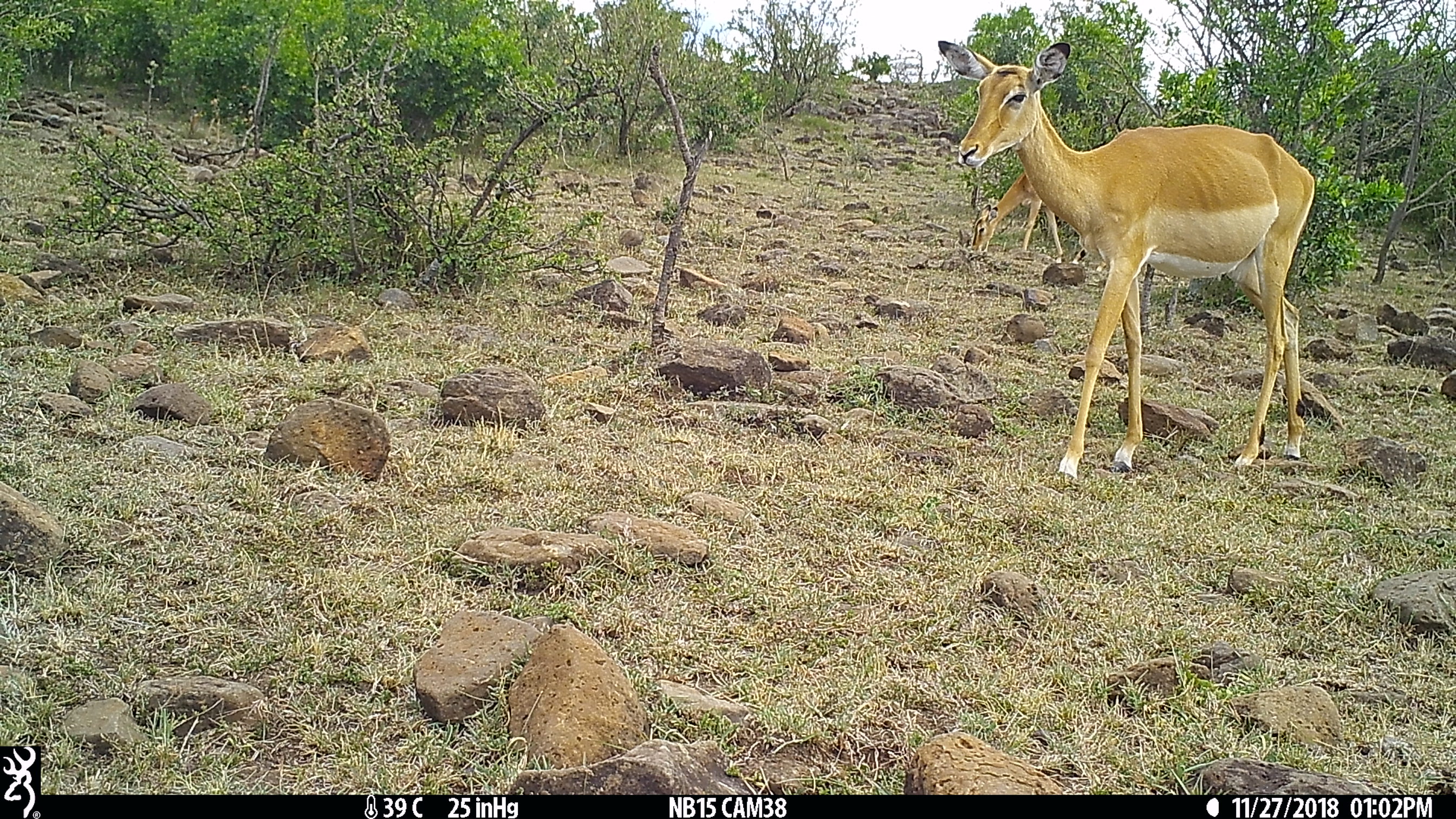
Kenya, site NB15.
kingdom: Animalia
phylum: Chordata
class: Mammalia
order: Artiodactyla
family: Bovidae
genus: Aepyceros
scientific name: Aepyceros melampus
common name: impala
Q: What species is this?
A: Impala (Aepyceros melampus).